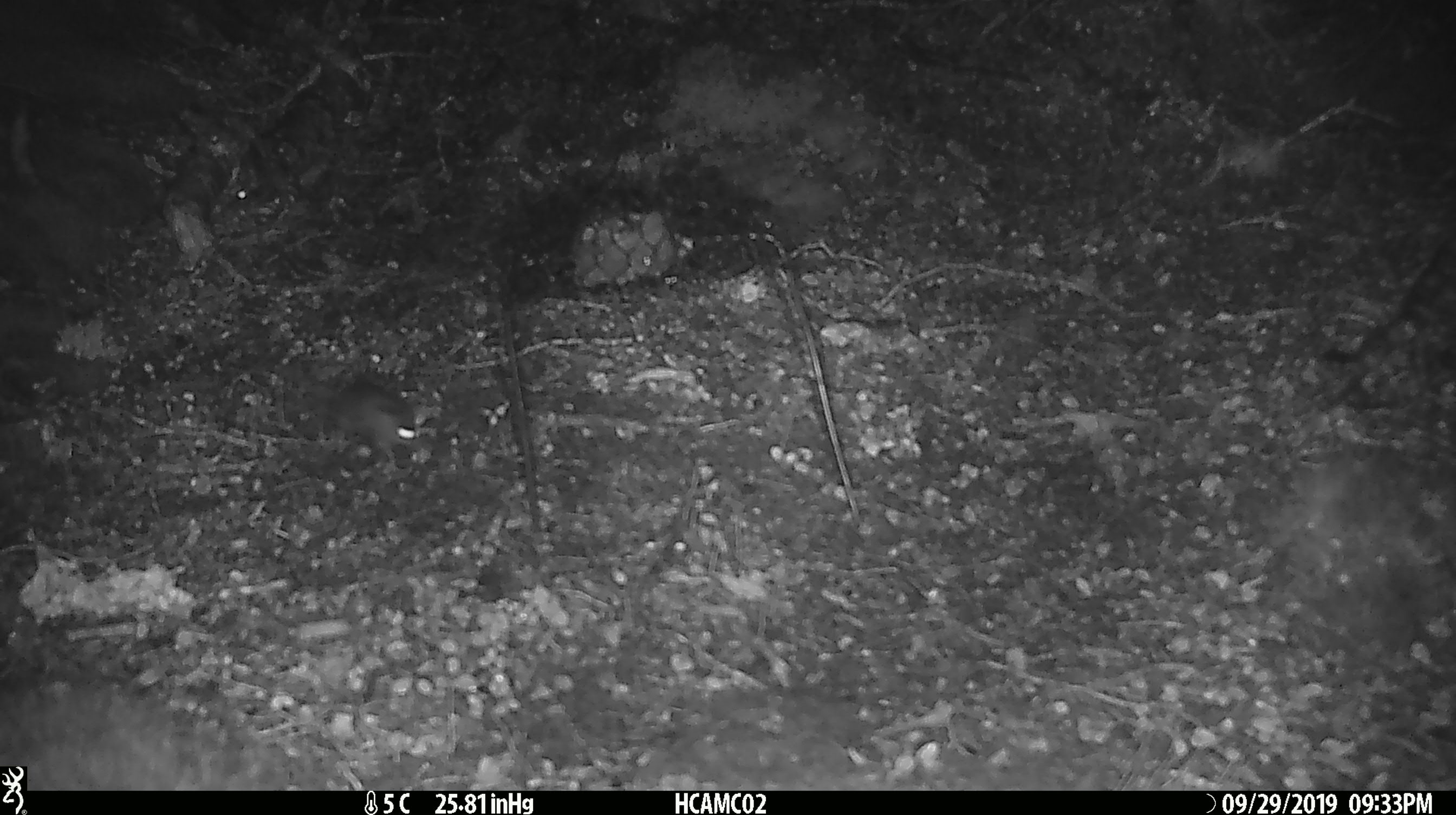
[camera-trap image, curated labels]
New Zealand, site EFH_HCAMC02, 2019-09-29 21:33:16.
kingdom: Animalia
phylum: Chordata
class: Mammalia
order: Rodentia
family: Muridae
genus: Mus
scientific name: Mus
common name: mouse